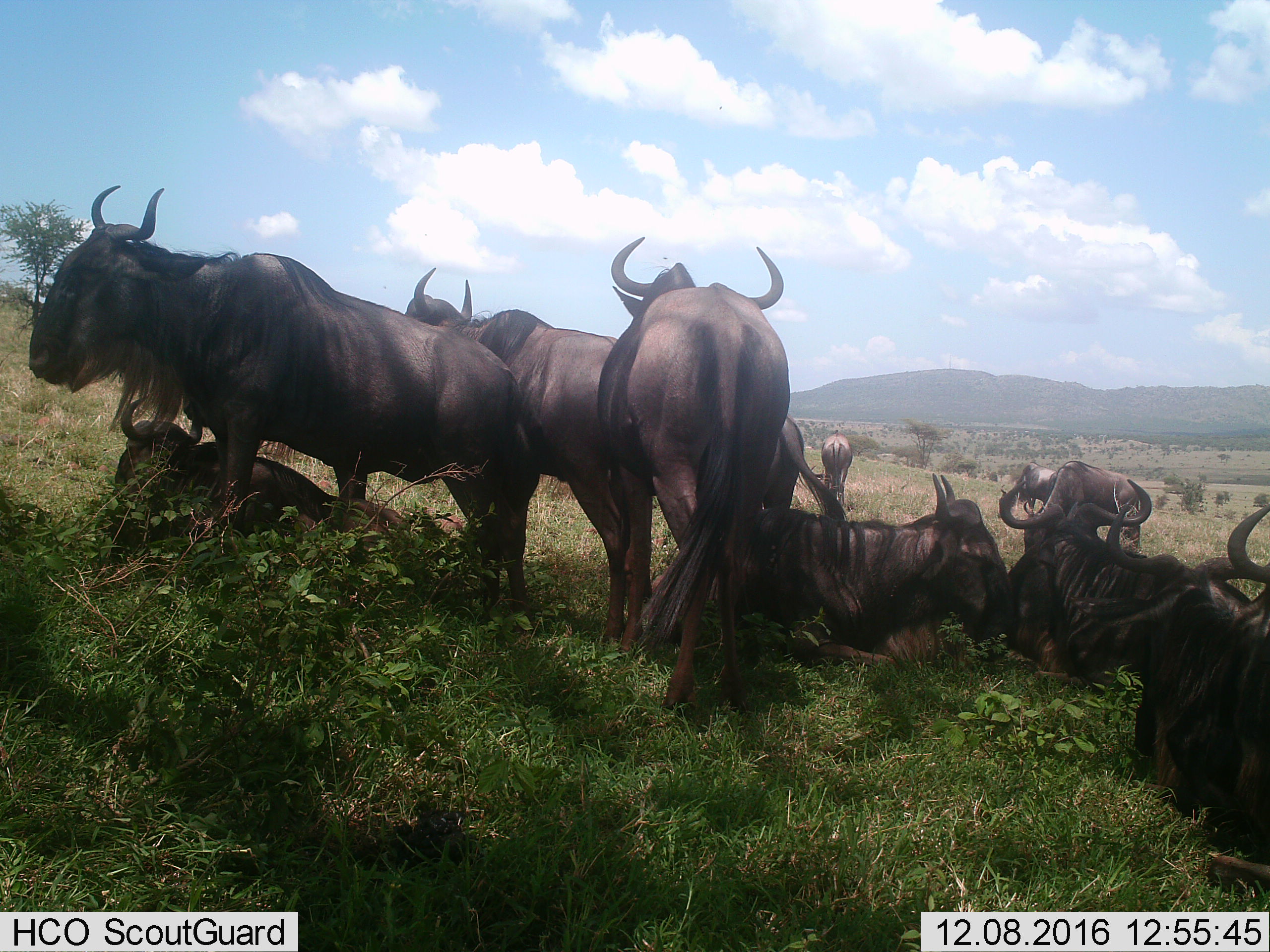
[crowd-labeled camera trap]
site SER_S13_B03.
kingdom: Animalia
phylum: Chordata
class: Mammalia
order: Artiodactyla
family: Bovidae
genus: Connochaetes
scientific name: Connochaetes taurinus taurinus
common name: blue wildebeest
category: wildebeestblue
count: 11-50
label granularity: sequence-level